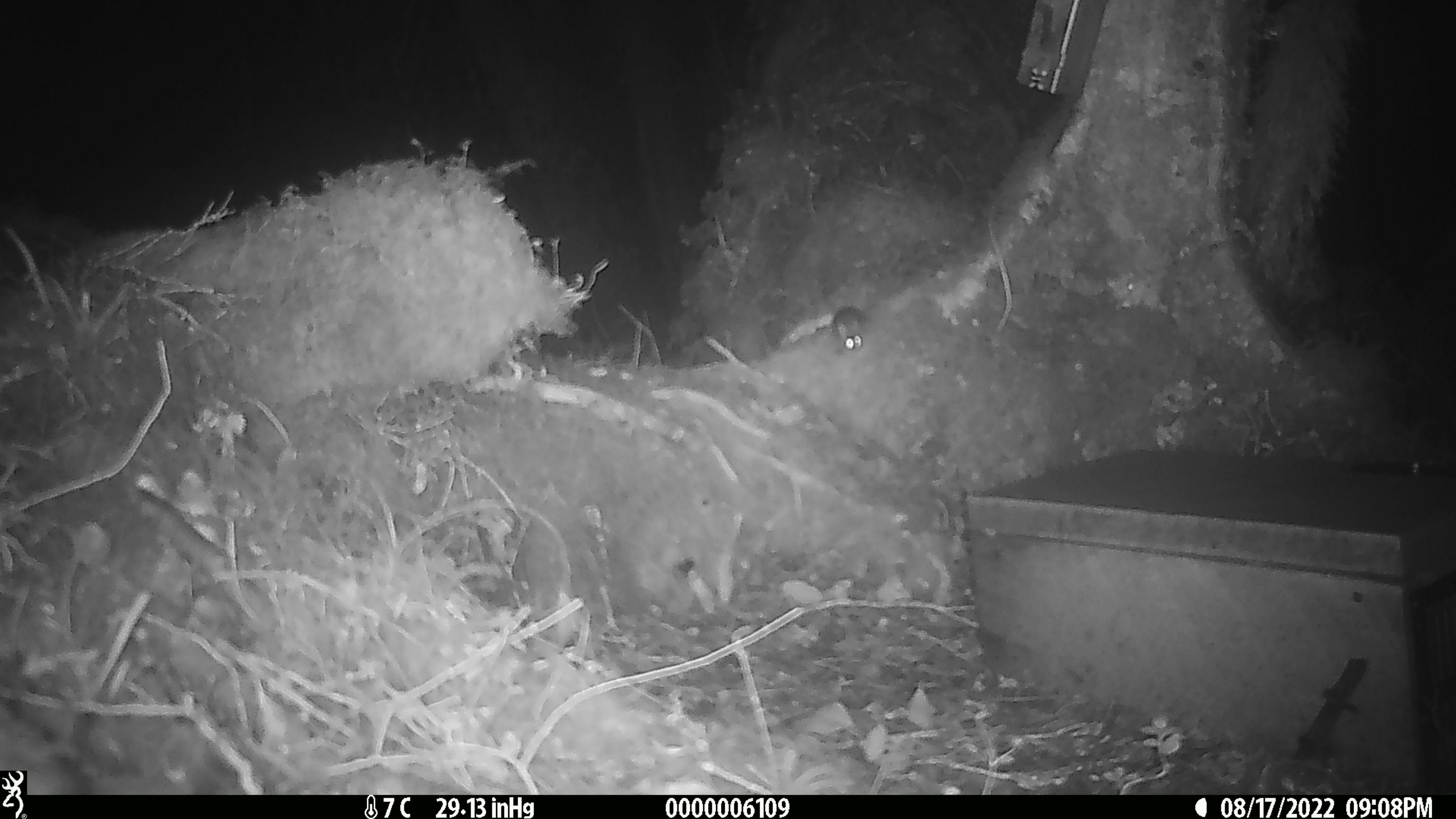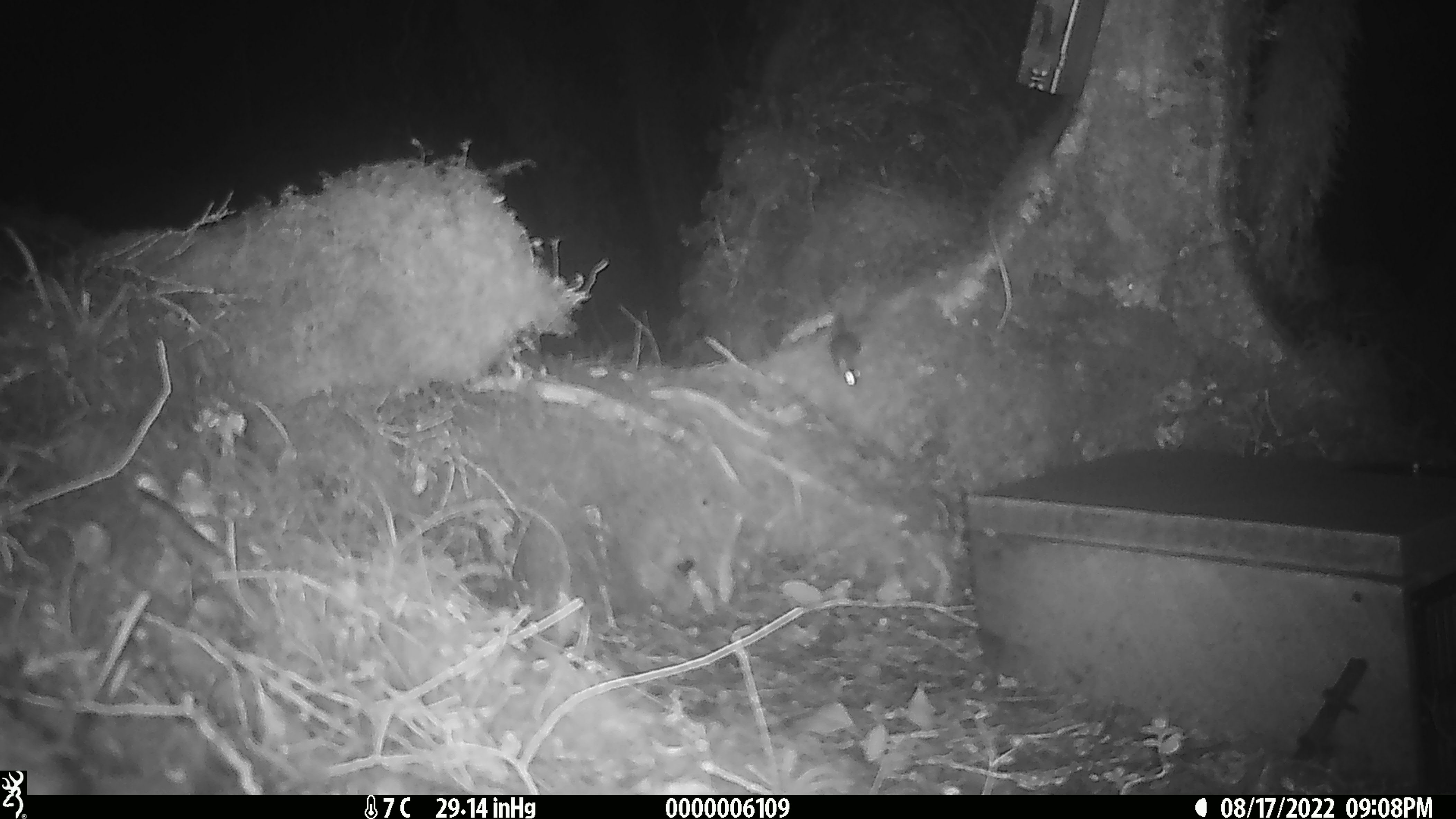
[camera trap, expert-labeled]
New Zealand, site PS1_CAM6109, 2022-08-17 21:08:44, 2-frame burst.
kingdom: Animalia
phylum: Chordata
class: Mammalia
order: Rodentia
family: Muridae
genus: Mus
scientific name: Mus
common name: mouse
Mouse (Mus).